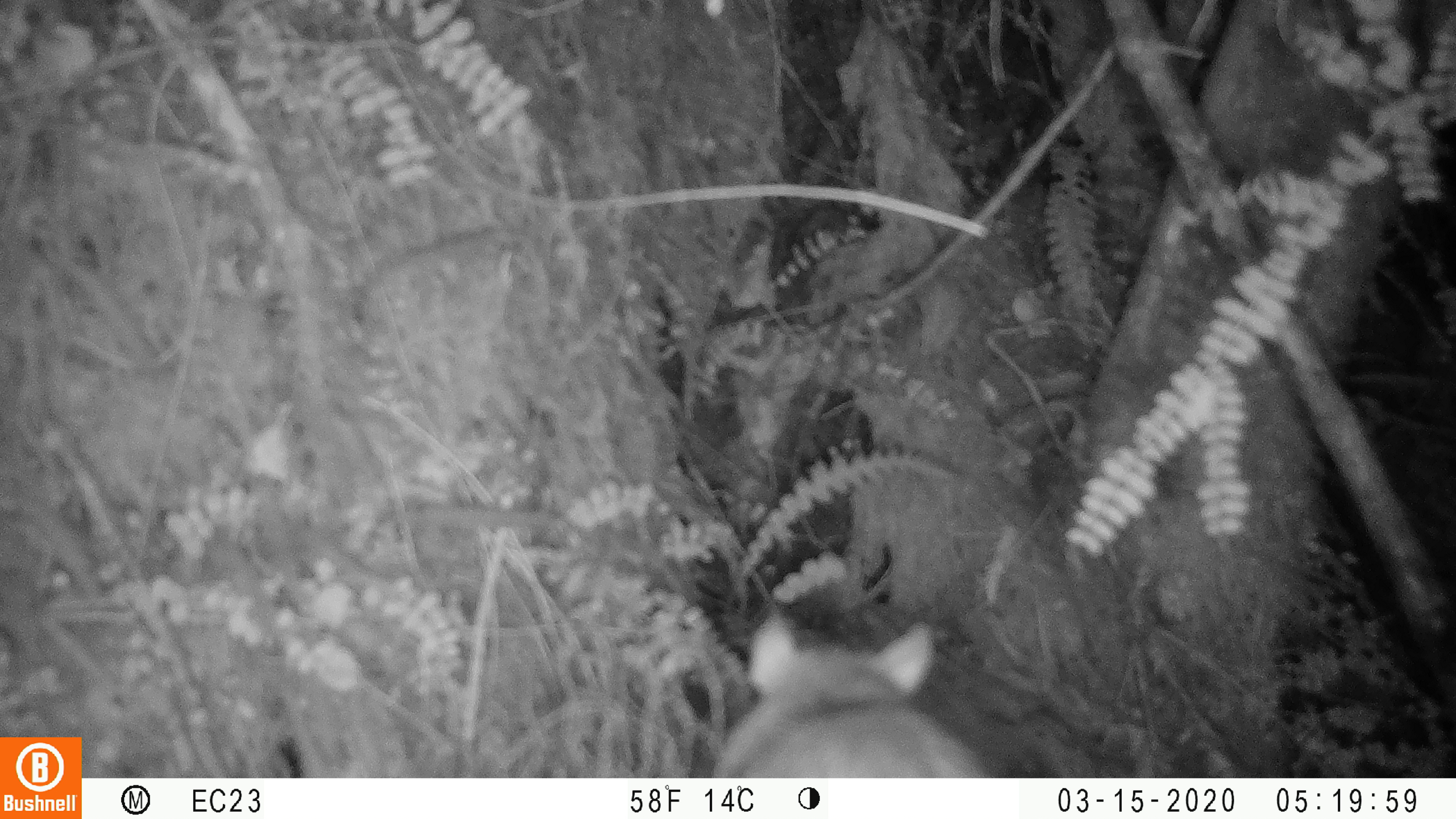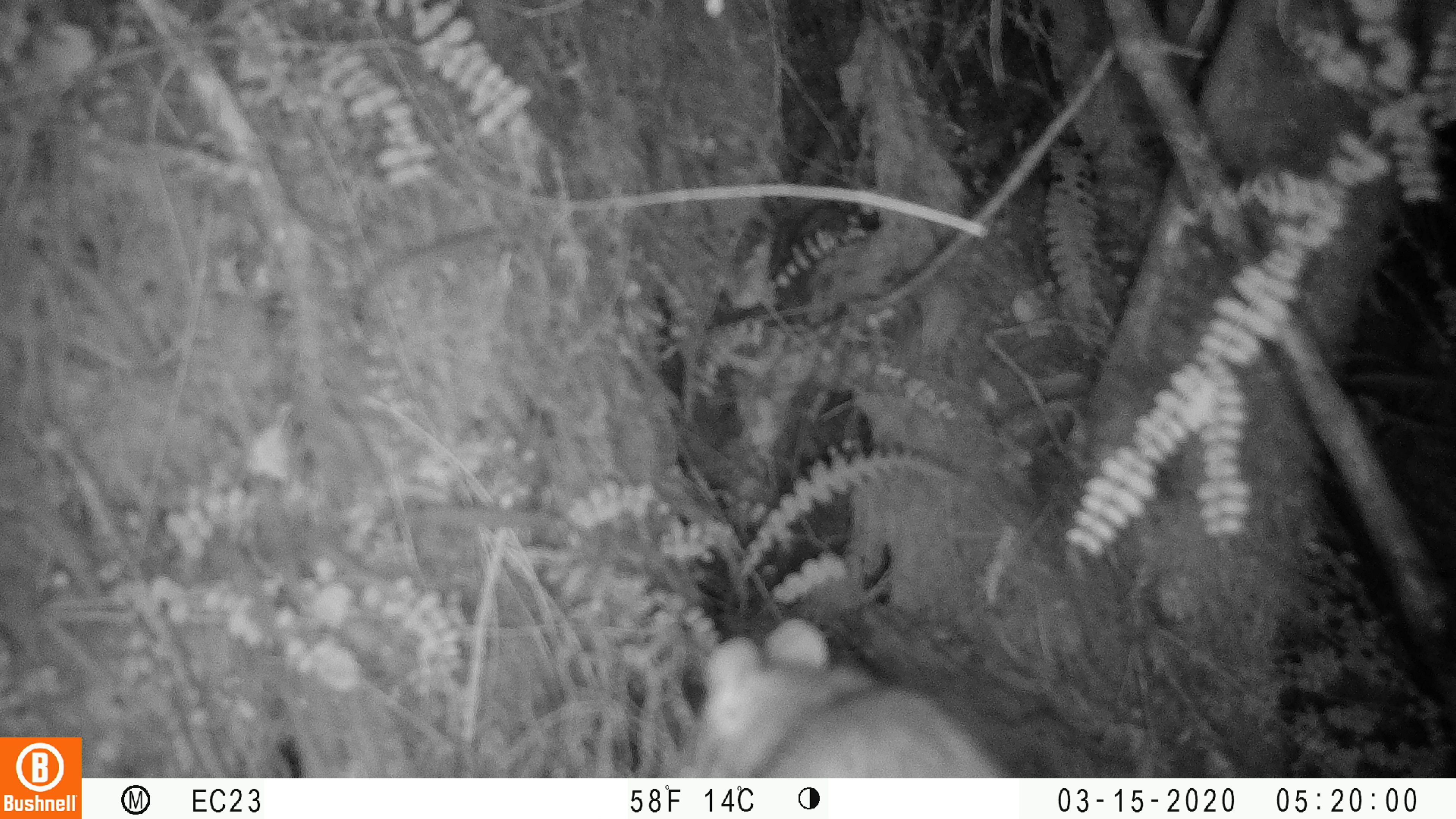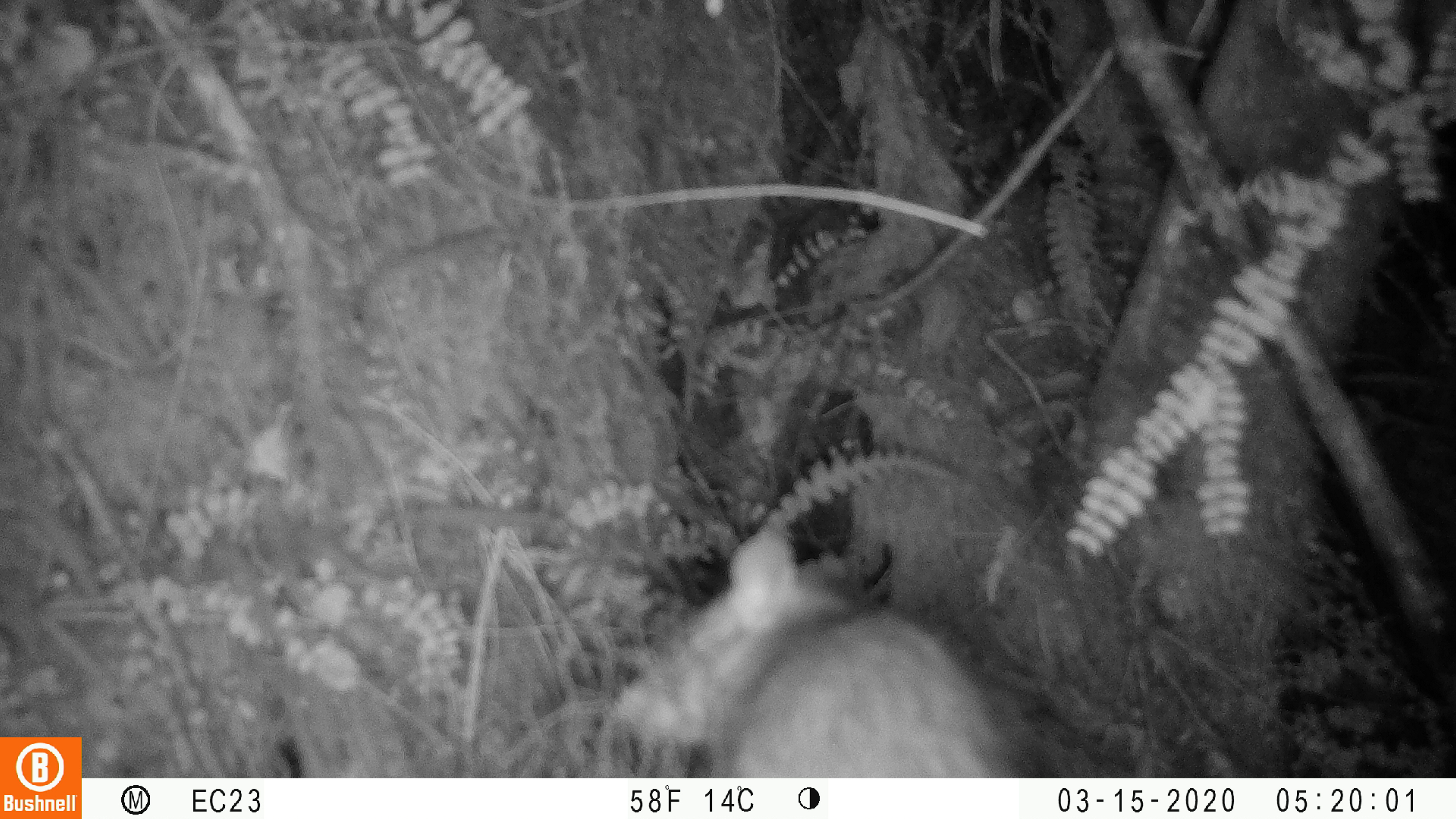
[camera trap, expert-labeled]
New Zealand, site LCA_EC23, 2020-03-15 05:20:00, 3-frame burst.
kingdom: Animalia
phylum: Chordata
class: Mammalia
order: Rodentia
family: Muridae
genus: Rattus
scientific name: Rattus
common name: rat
Rat (Rattus).